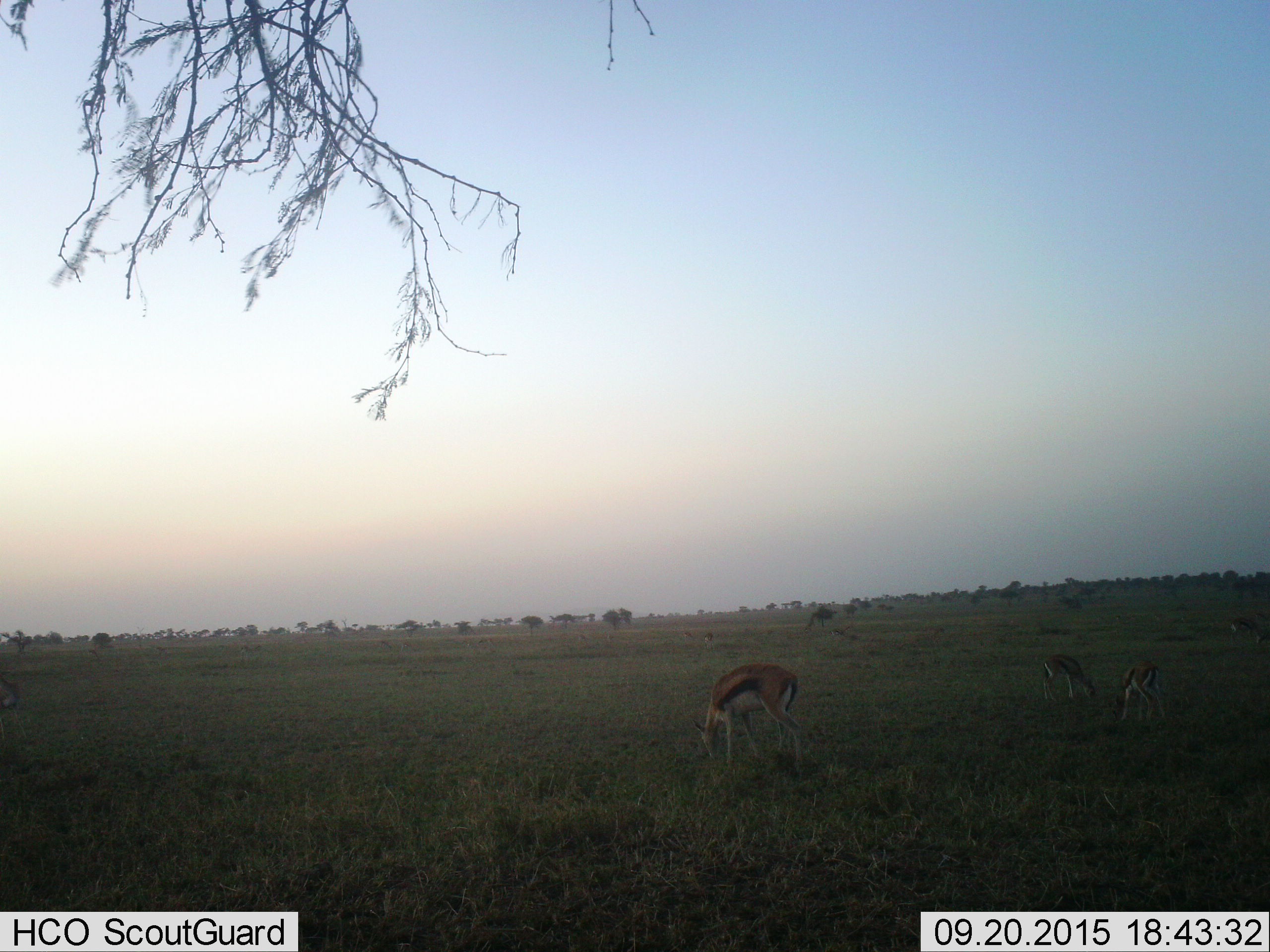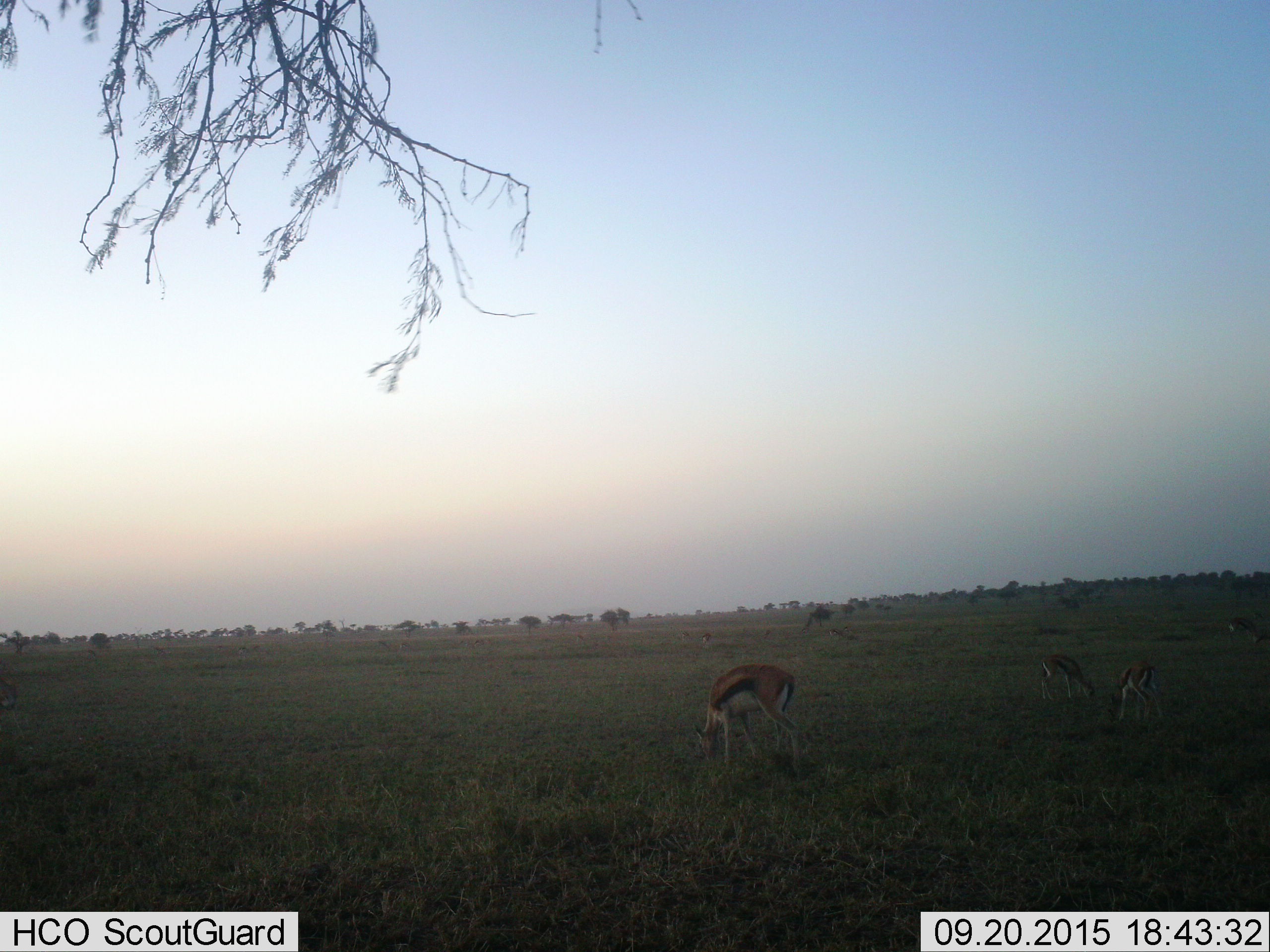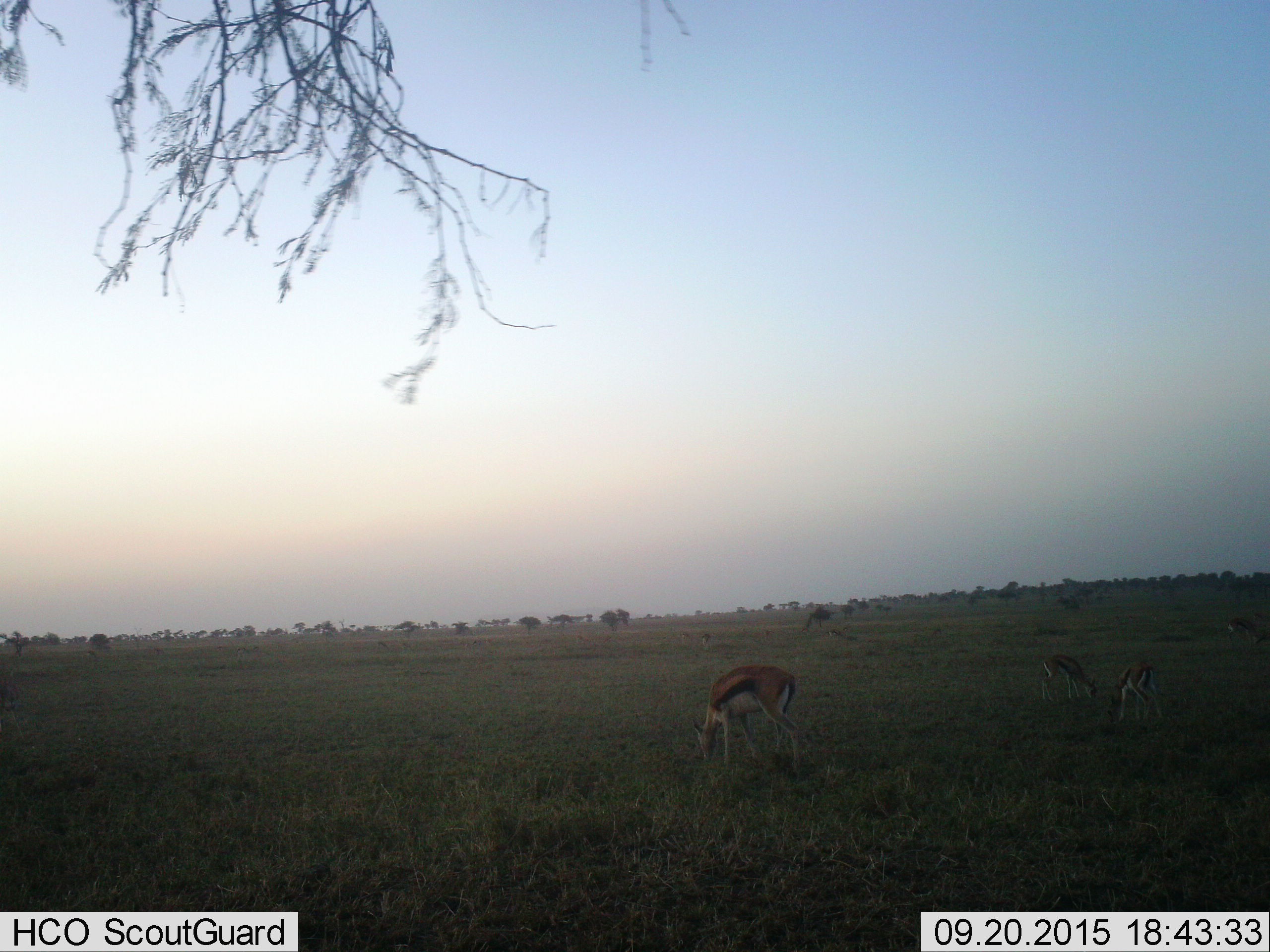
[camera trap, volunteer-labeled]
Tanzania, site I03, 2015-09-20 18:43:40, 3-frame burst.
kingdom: Animalia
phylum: Chordata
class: Mammalia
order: Artiodactyla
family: Bovidae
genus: Eudorcas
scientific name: Eudorcas thomsonii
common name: thomson's gazelle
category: gazellethomsons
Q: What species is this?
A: Gazellethomsons (thomson's gazelle) (Eudorcas thomsonii).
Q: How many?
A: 7.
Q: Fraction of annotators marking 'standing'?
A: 71%.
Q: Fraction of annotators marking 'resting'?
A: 0%.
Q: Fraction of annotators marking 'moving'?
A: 14%.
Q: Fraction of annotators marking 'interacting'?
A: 0%.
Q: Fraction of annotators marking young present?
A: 14%.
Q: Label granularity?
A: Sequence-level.